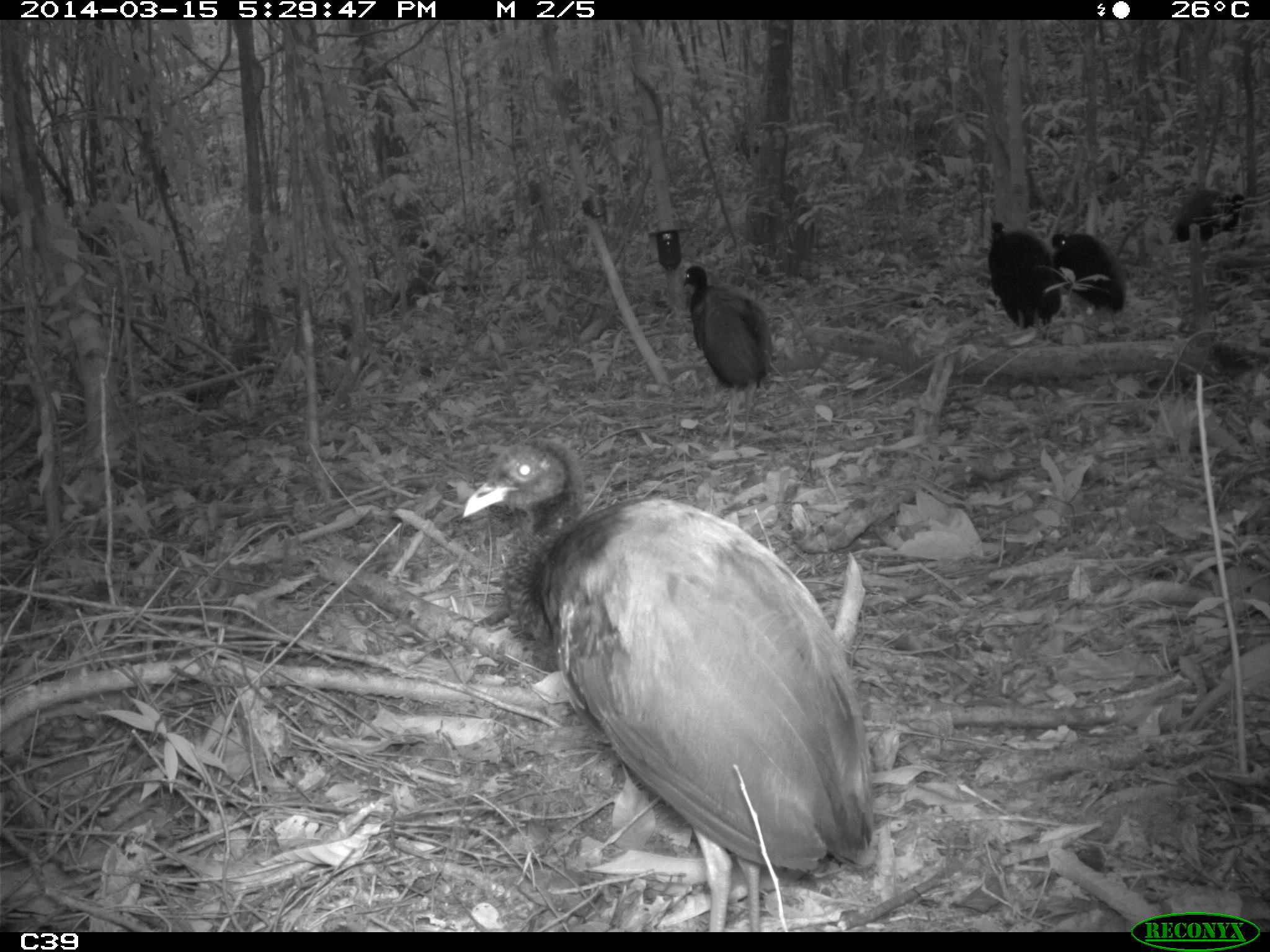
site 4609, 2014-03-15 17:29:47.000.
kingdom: Animalia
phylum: Chordata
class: Aves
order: Gruiformes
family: Psophiidae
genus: Psophia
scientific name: Psophia crepitans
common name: gray-winged trumpeter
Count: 8.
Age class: adult.